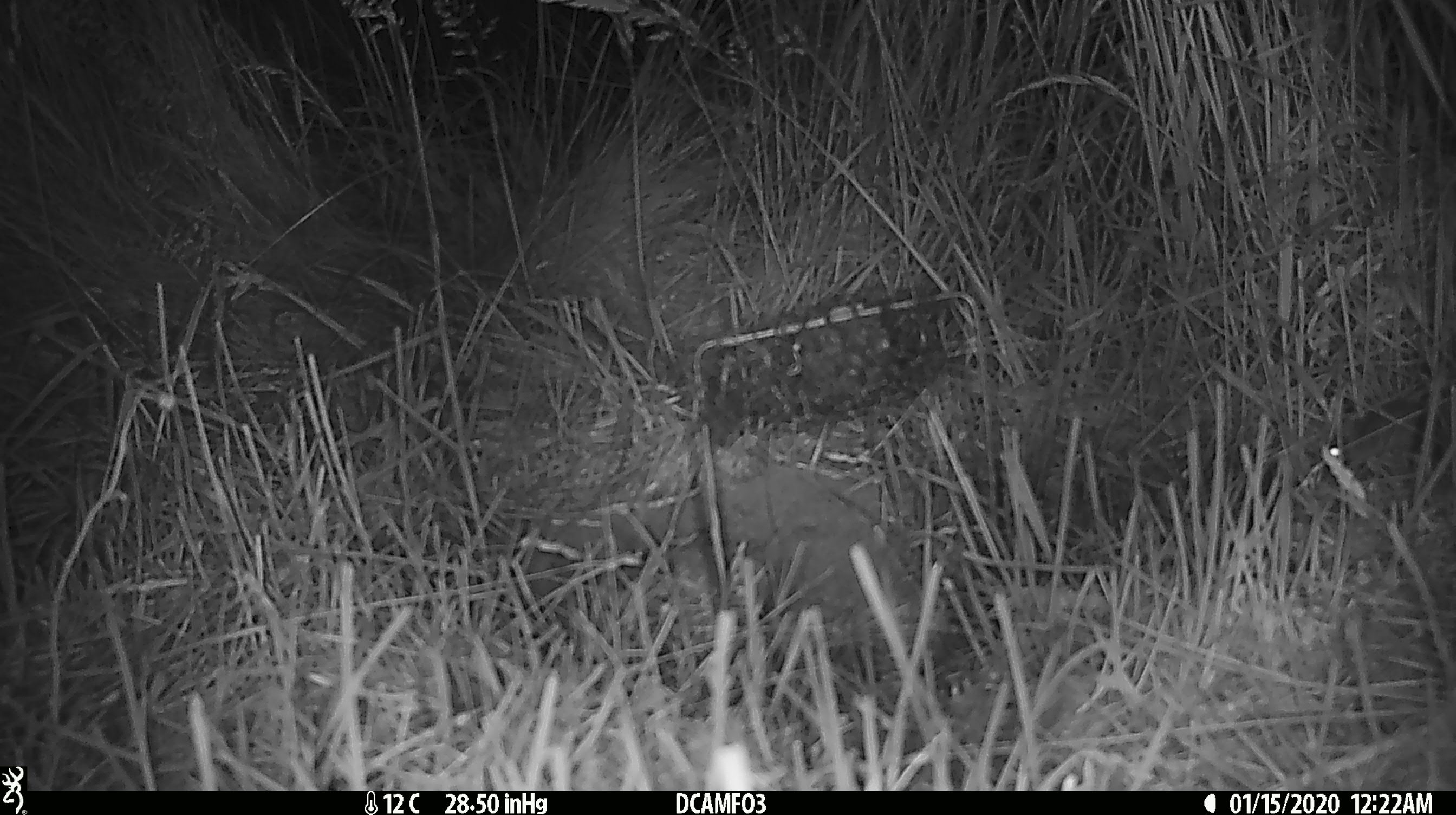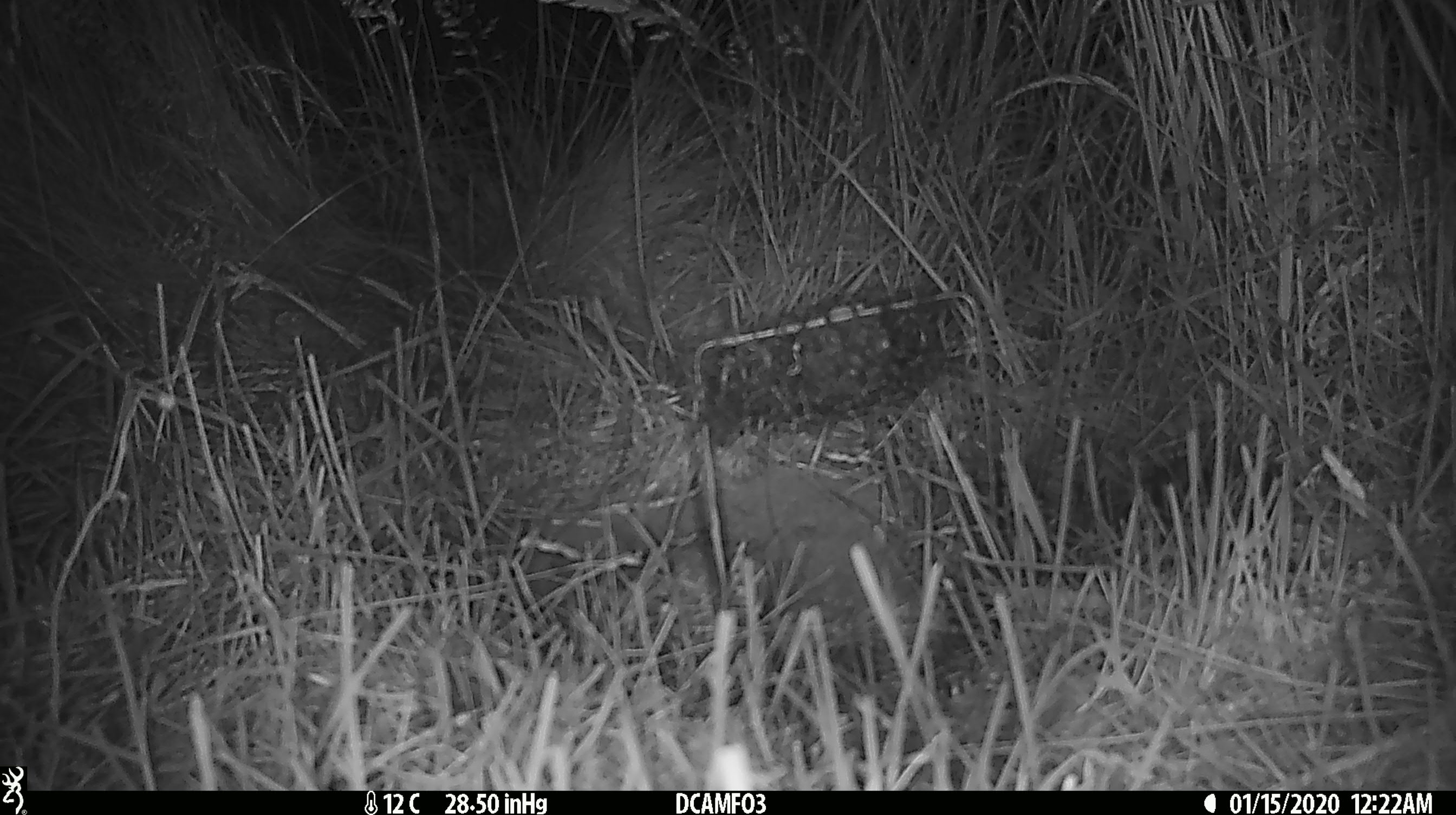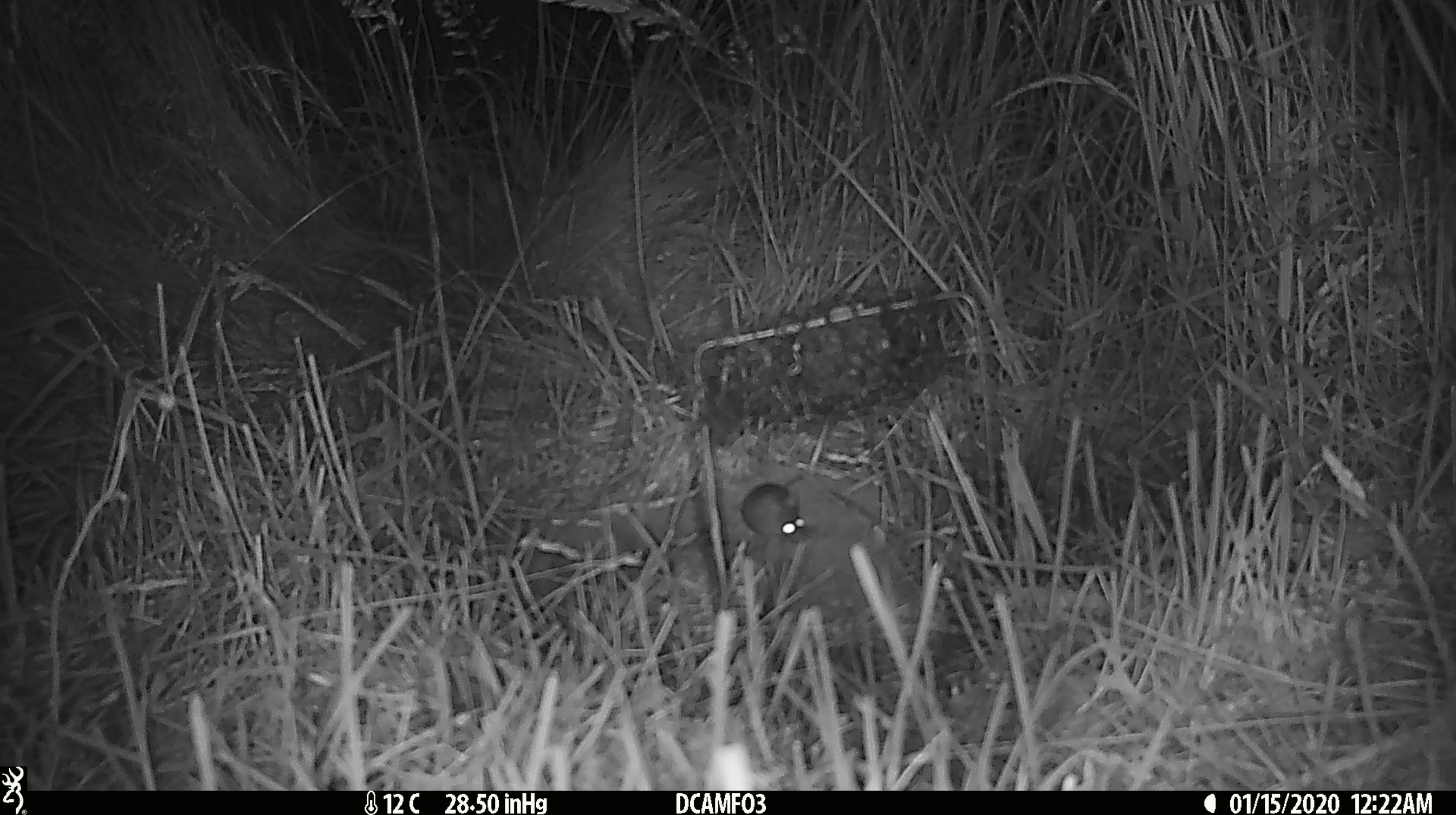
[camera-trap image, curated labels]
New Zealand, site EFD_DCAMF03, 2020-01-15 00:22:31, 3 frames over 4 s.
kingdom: Animalia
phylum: Chordata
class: Mammalia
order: Rodentia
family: Muridae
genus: Mus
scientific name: Mus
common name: mouse